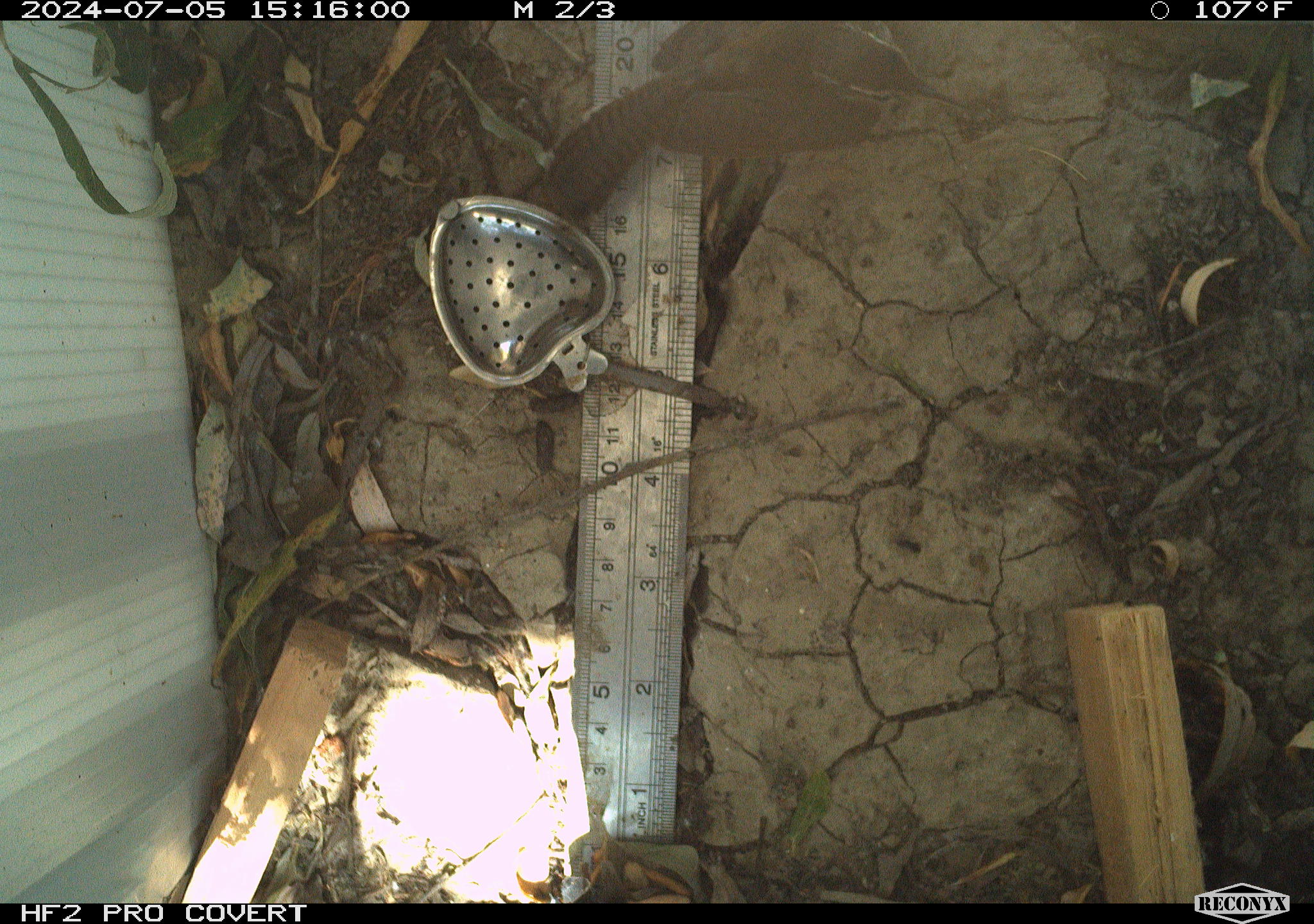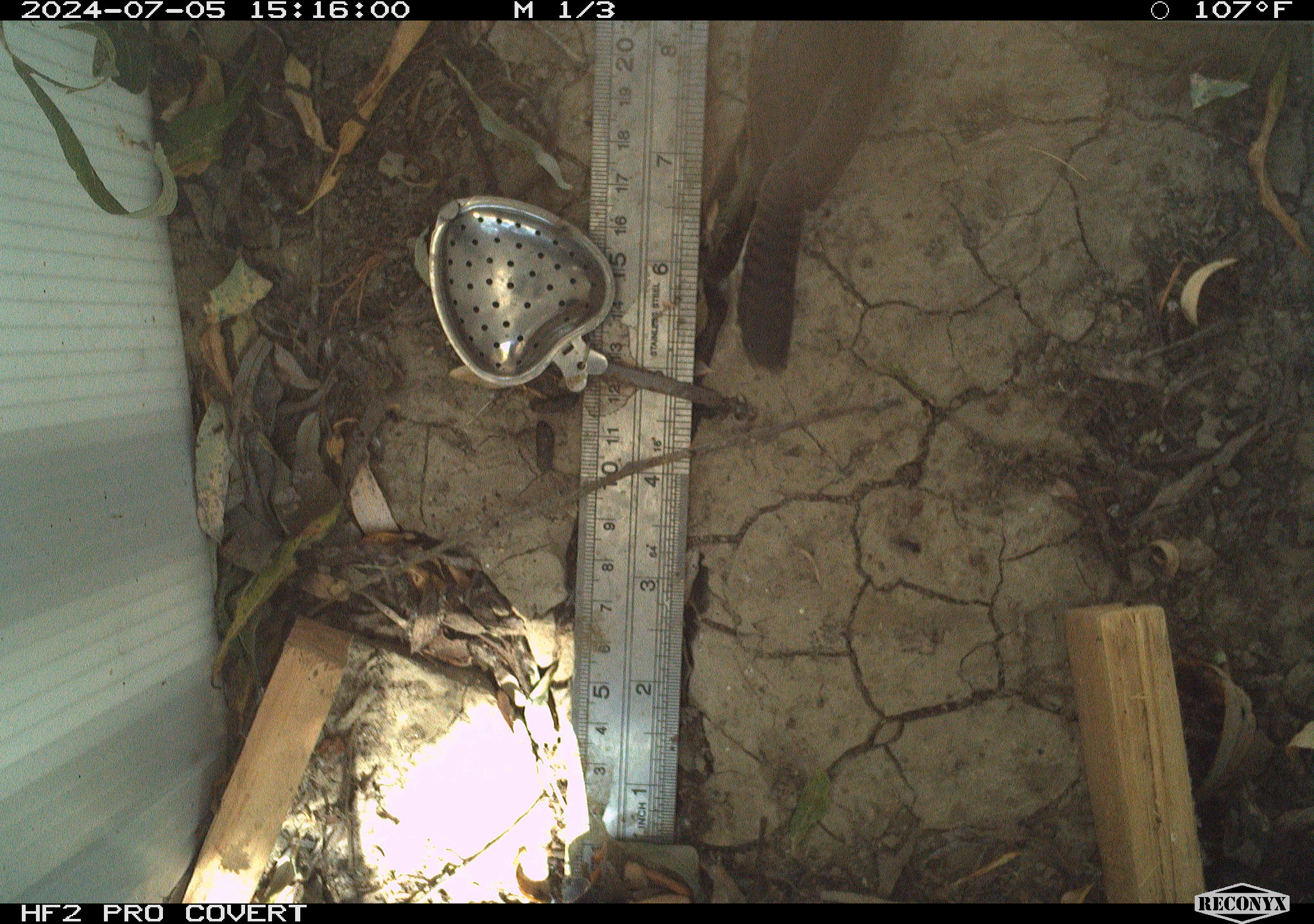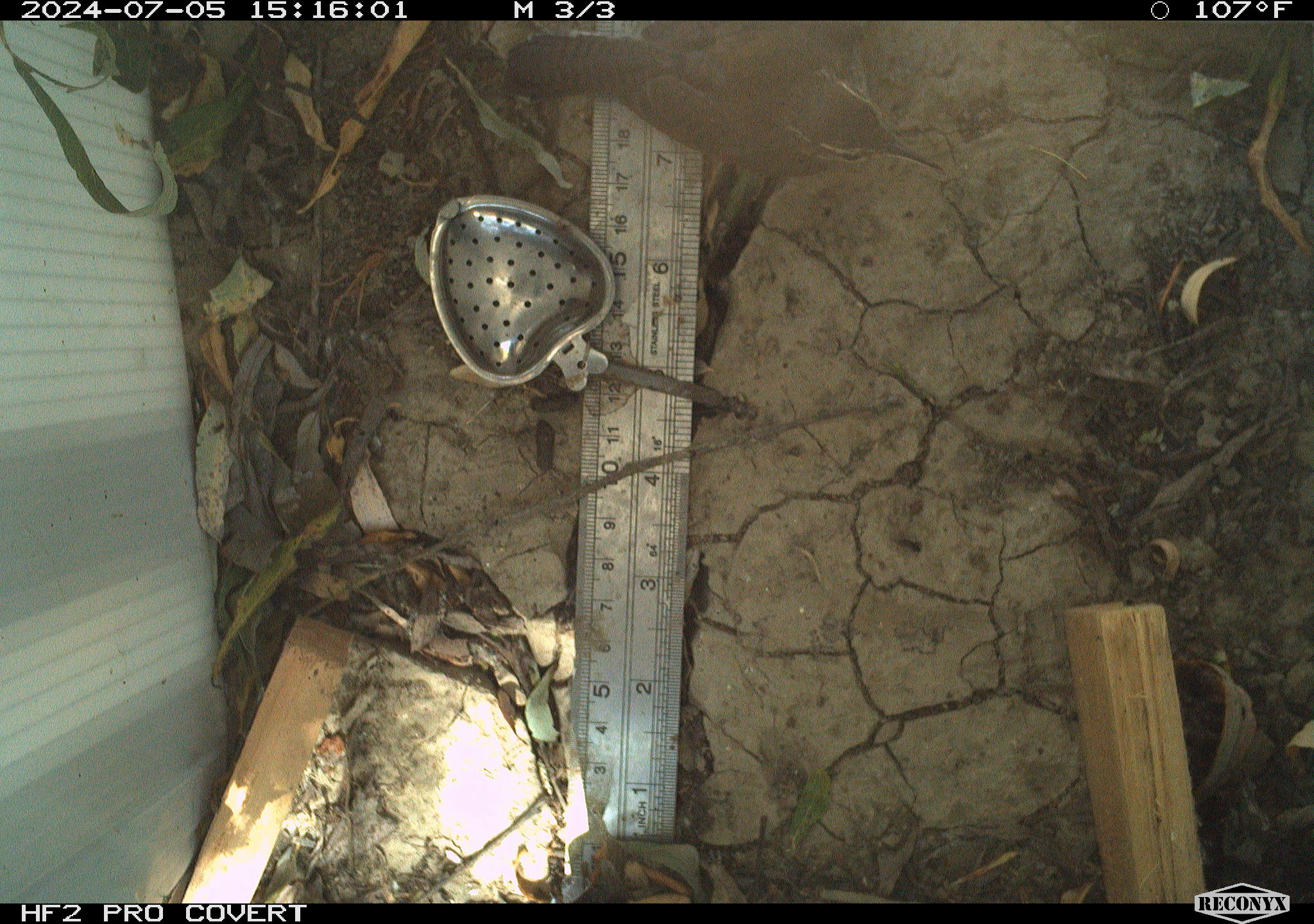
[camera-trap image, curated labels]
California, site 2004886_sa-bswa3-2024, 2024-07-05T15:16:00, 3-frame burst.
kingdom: Animalia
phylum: Chordata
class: Aves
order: Passeriformes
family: Troglodytidae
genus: Thryomanes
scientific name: Thryomanes bewickii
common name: bewick's wren